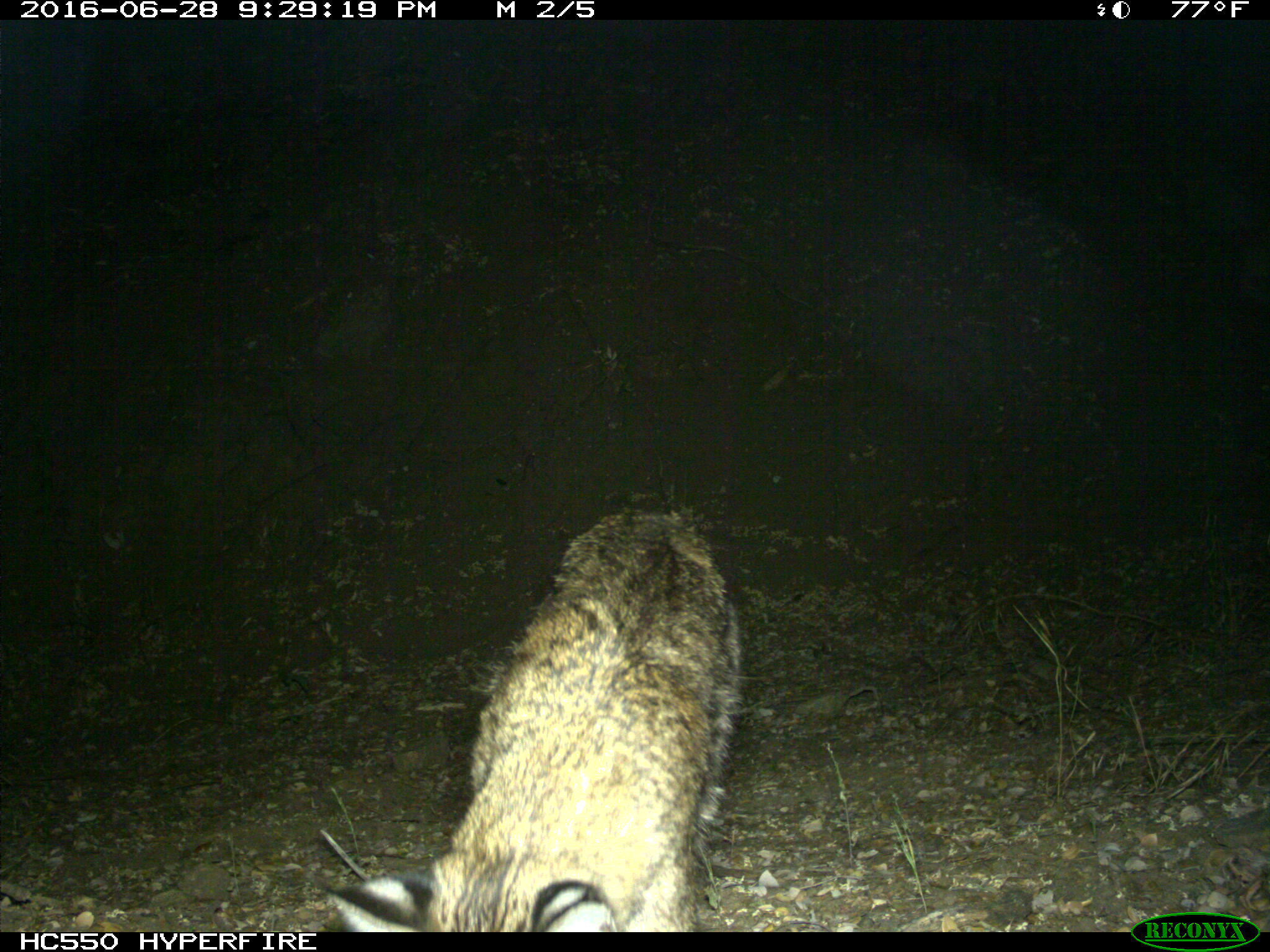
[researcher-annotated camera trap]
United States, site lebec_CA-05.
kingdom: Animalia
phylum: Chordata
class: Mammalia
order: Carnivora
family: Felidae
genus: Lynx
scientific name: Lynx rufus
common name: bobcat